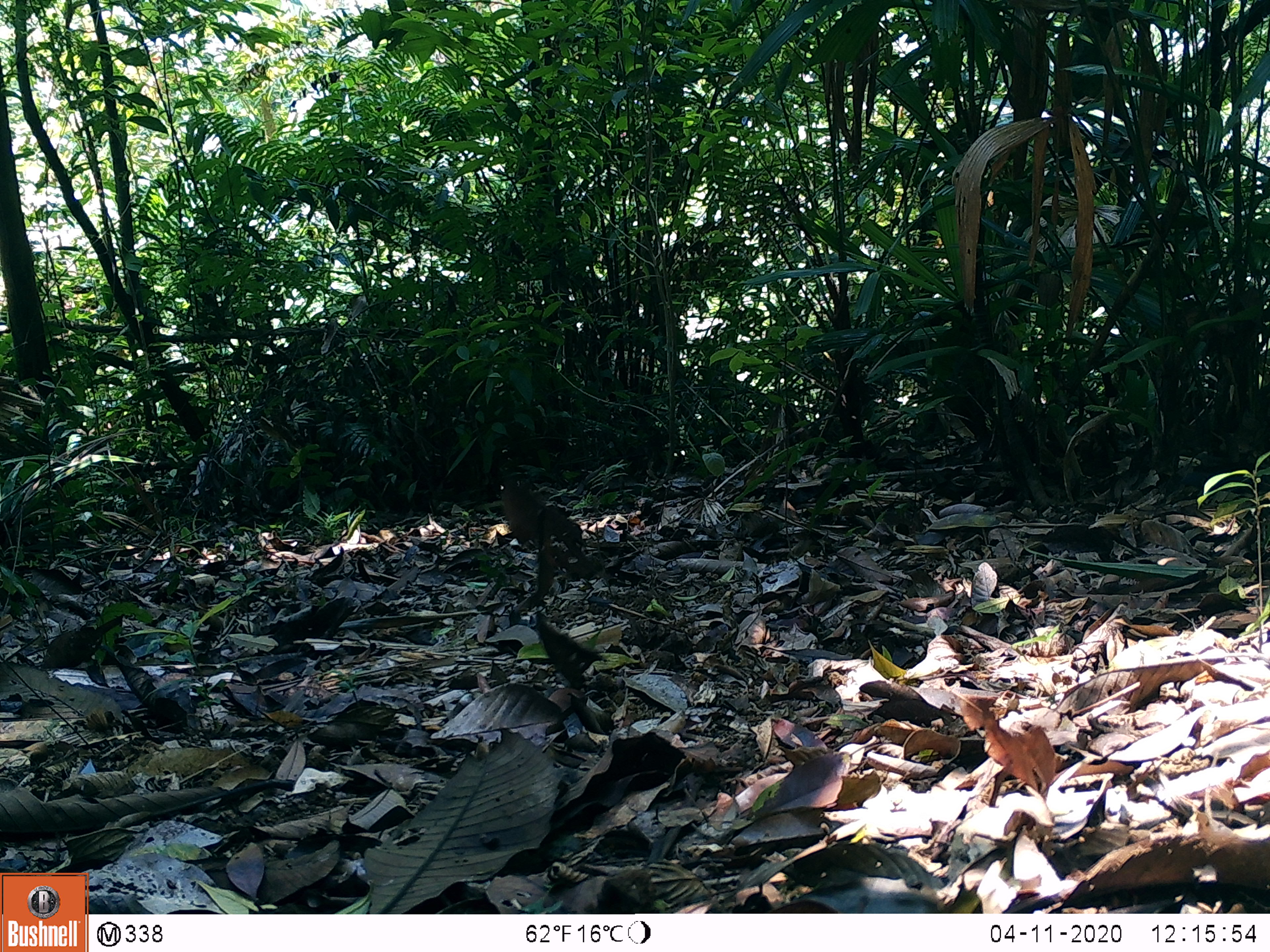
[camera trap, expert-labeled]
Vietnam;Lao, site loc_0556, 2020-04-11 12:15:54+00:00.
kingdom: Animalia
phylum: Chordata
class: Mammalia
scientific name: Mammalia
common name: mammal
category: unidentified small mammal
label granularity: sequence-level